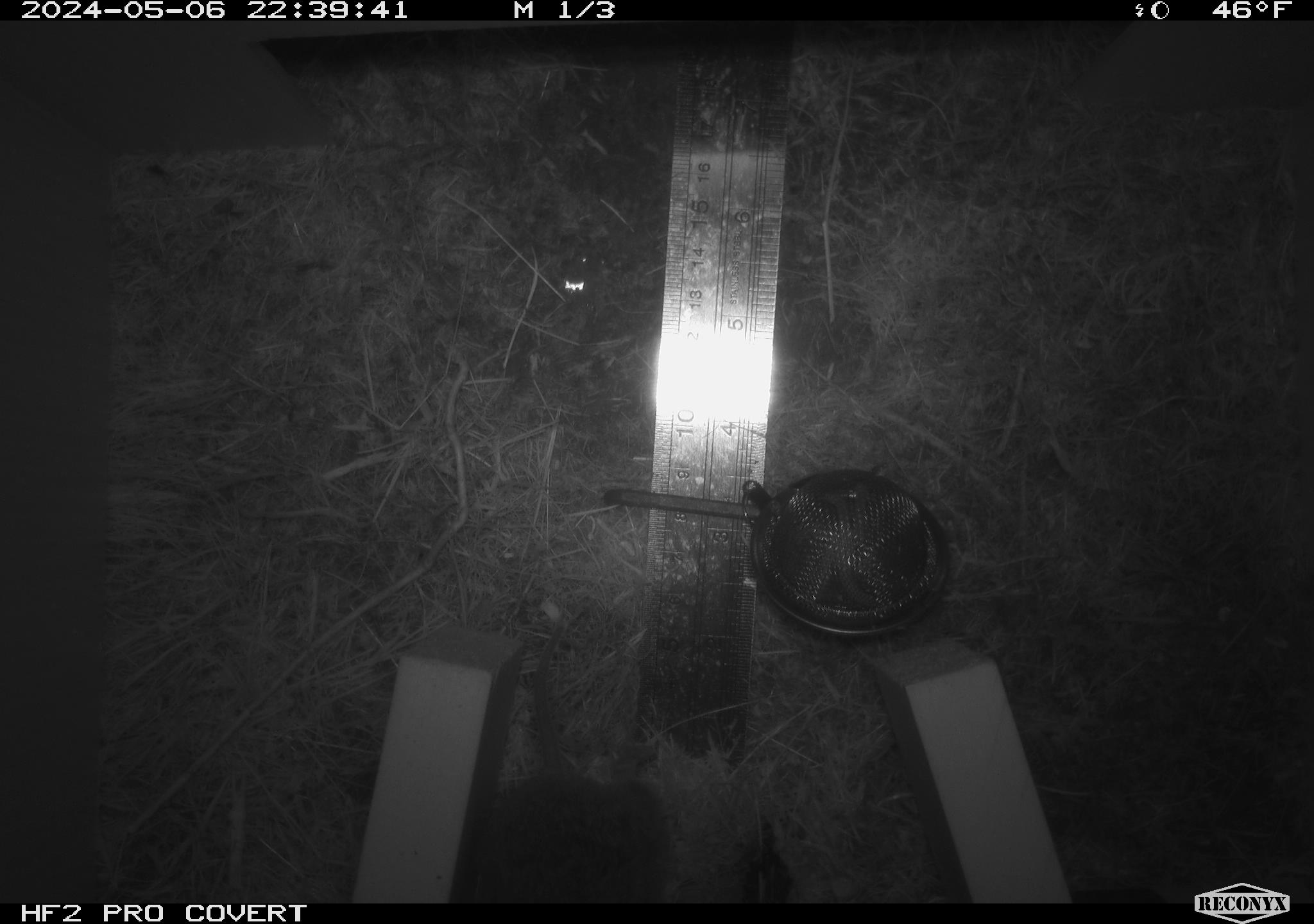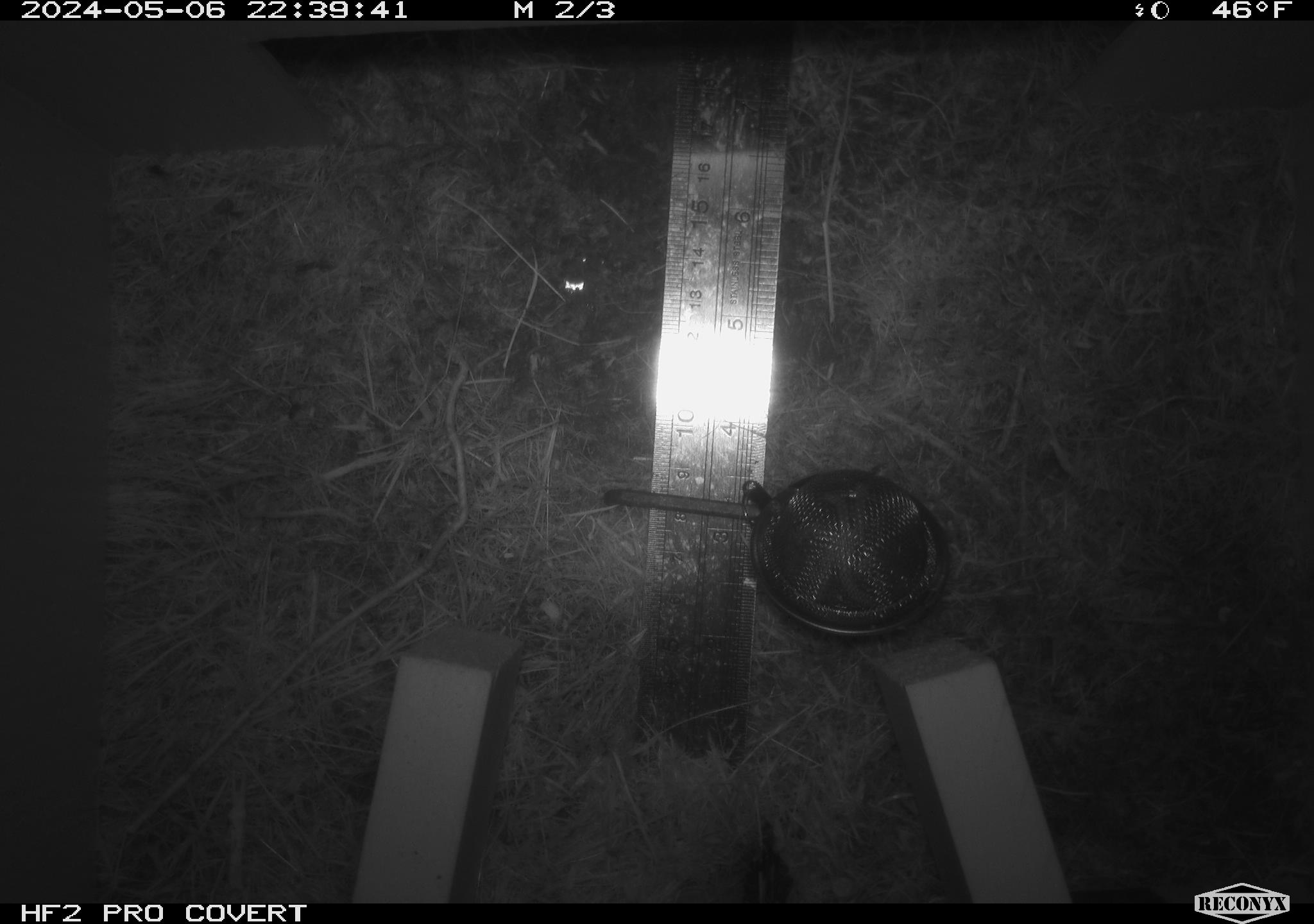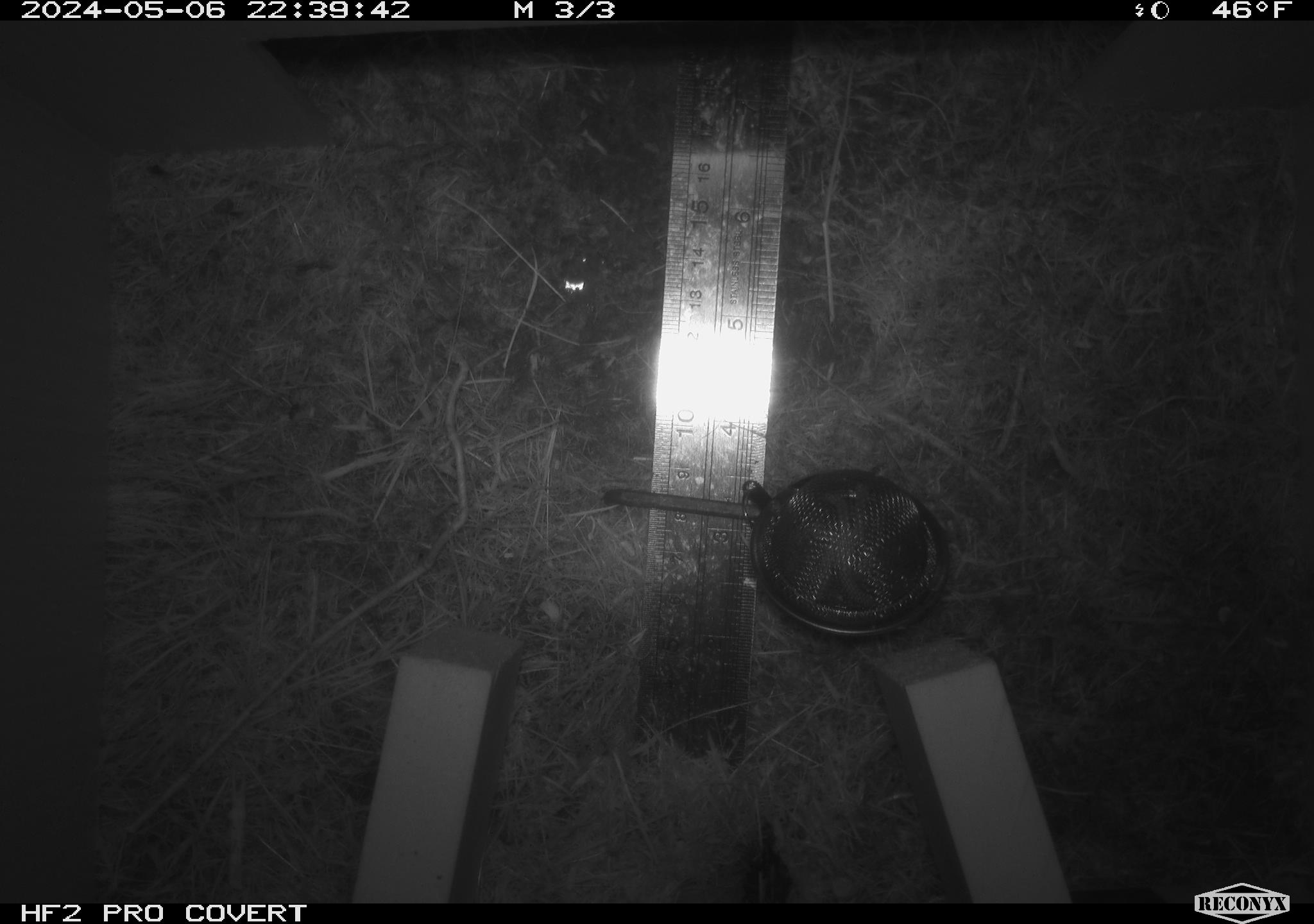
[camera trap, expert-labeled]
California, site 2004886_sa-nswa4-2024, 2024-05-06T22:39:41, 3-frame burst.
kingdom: Animalia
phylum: Chordata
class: Mammalia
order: Rodentia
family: Cricetidae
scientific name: Arvicolinae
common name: voles, lemmings, and muskrats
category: arvicolinae subfamily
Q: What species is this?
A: Arvicolinae subfamily (voles, lemmings, and muskrats) (Arvicolinae).